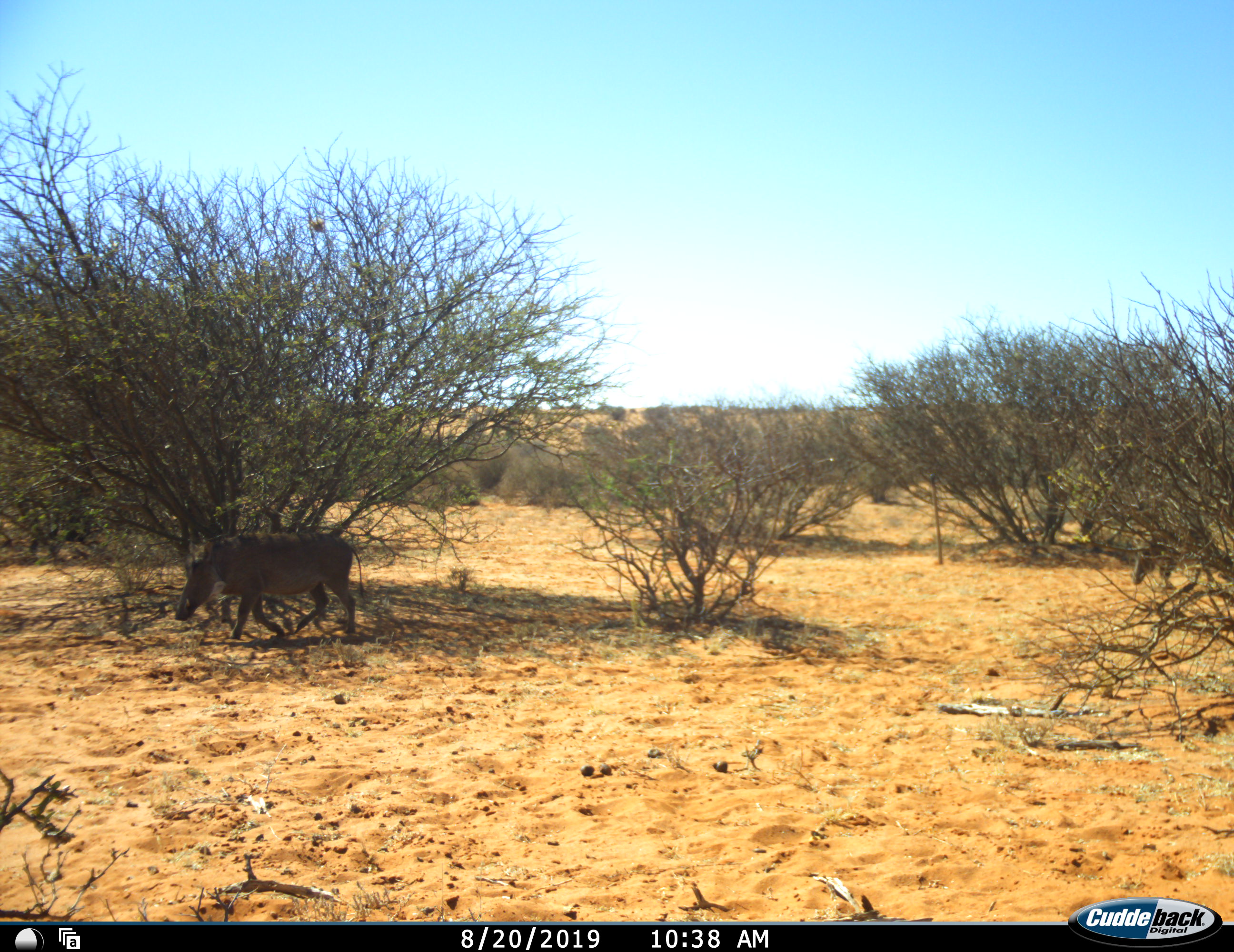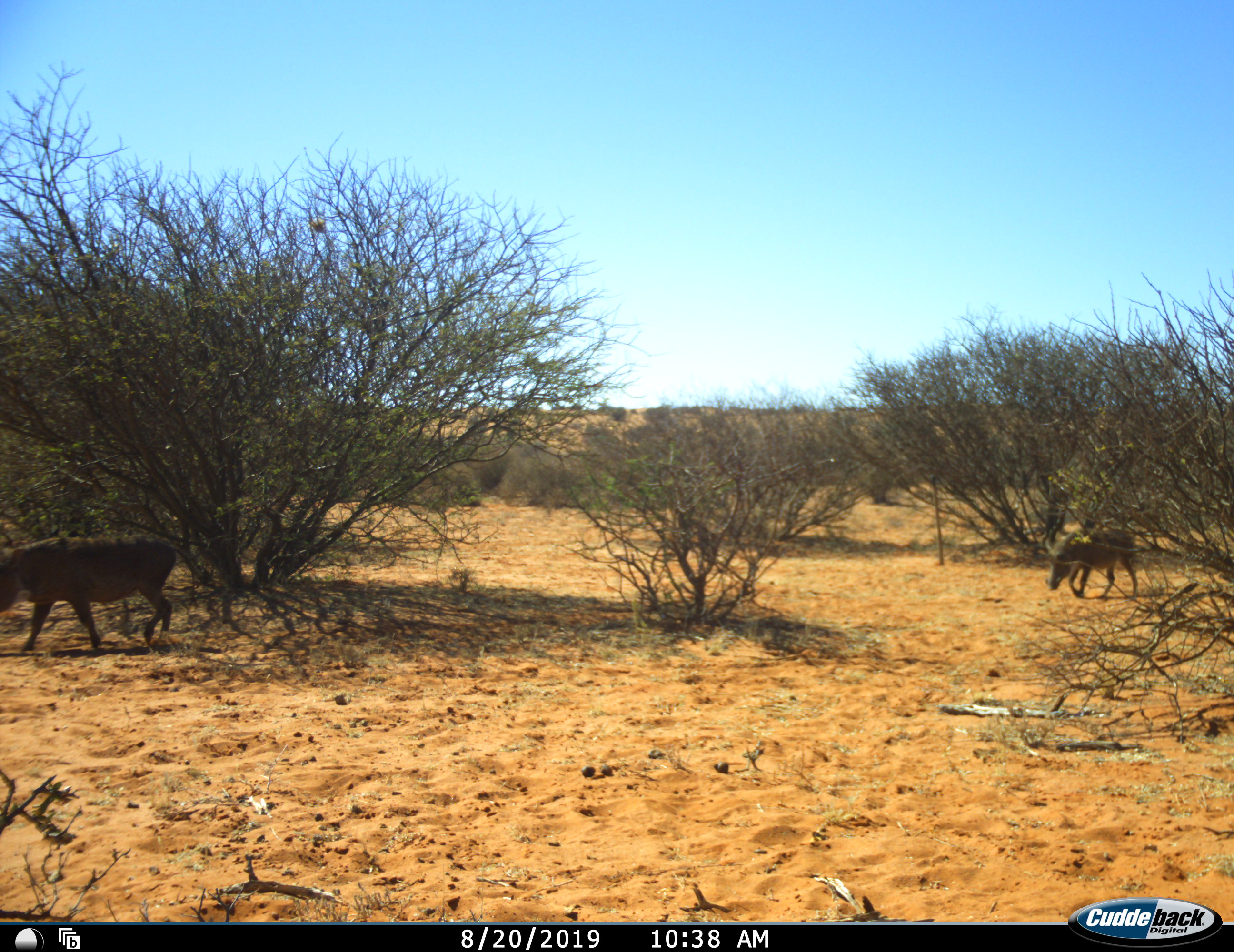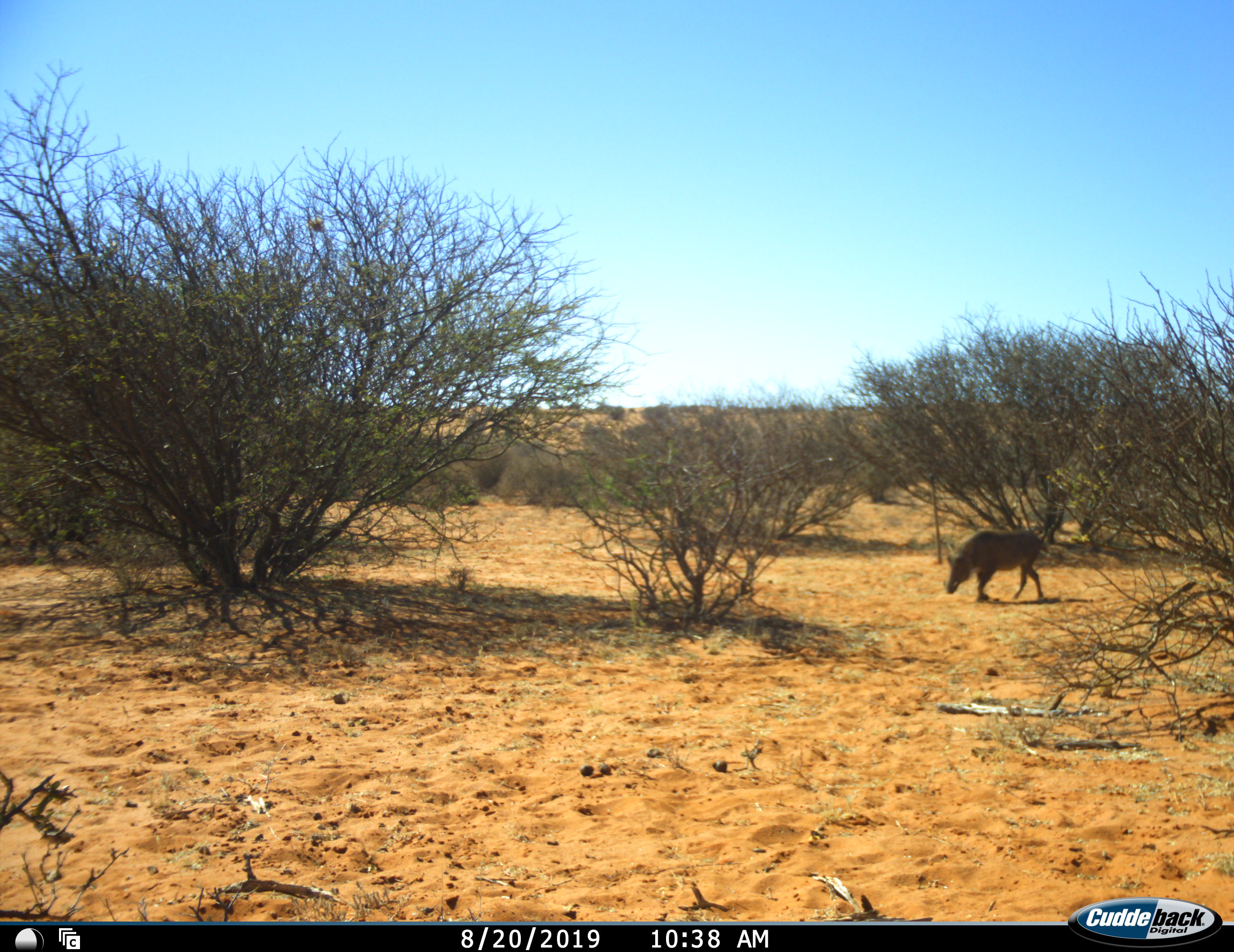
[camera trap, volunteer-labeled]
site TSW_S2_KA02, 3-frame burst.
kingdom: Animalia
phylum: Chordata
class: Mammalia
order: Artiodactyla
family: Suidae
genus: Phacochoerus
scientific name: Phacochoerus africanus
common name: warthog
Warthog (Phacochoerus africanus), count 2. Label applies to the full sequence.